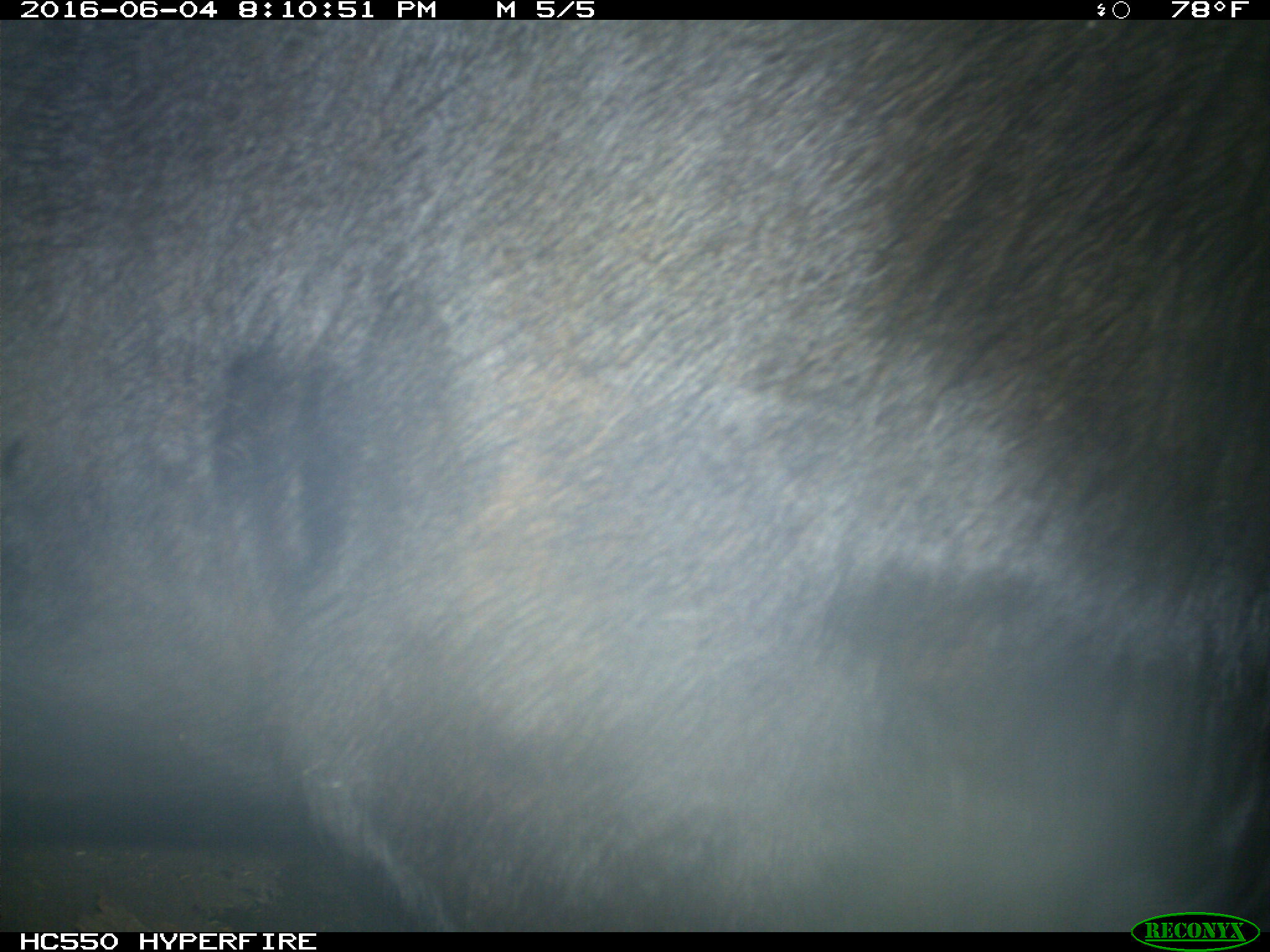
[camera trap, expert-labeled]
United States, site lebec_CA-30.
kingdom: Animalia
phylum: Chordata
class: Mammalia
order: Artiodactyla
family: Bovidae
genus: Bos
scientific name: Bos taurus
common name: domestic cow